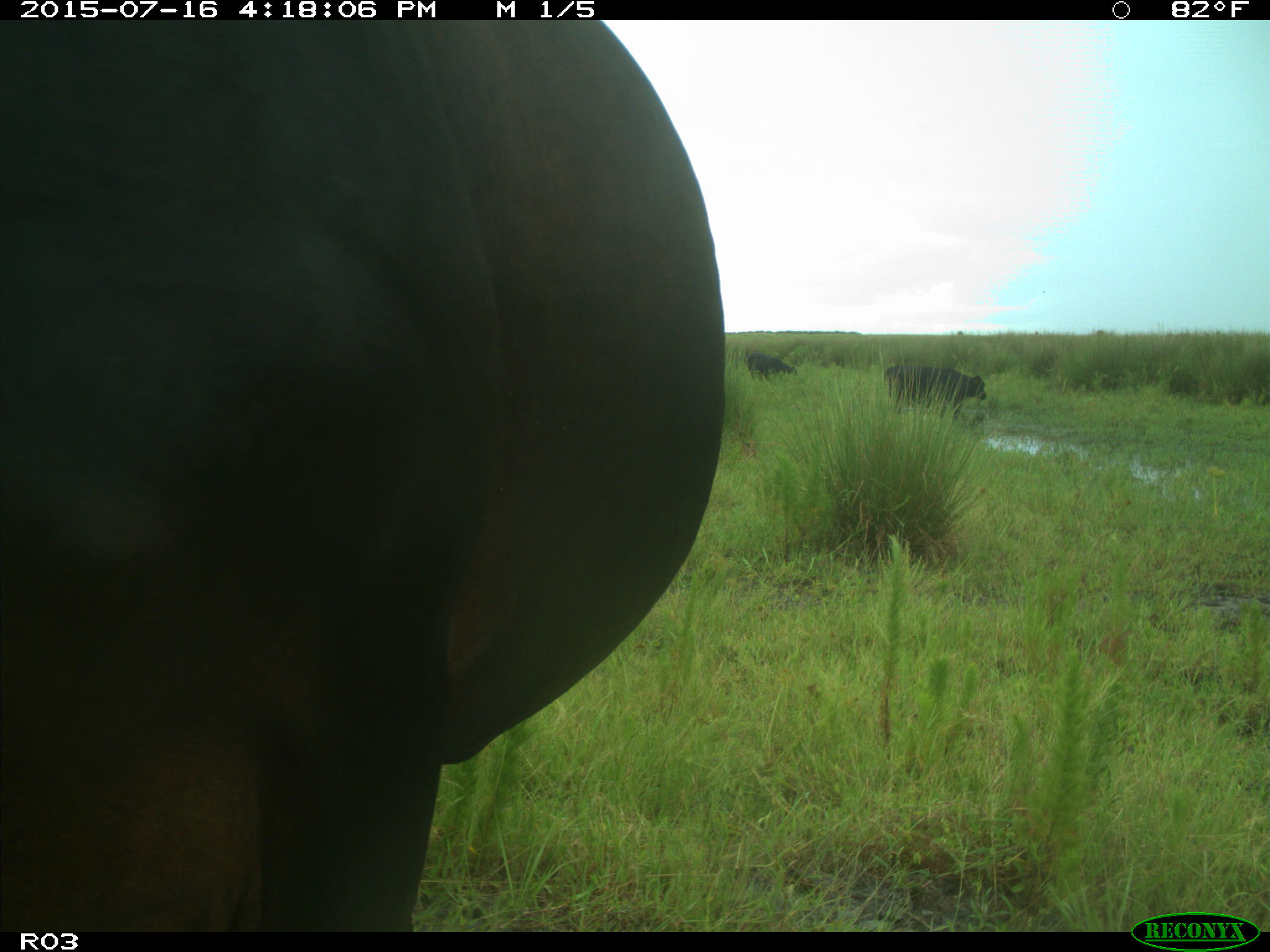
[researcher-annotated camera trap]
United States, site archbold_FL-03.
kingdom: Animalia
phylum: Chordata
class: Mammalia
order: Artiodactyla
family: Bovidae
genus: Bos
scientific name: Bos taurus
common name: domestic cow